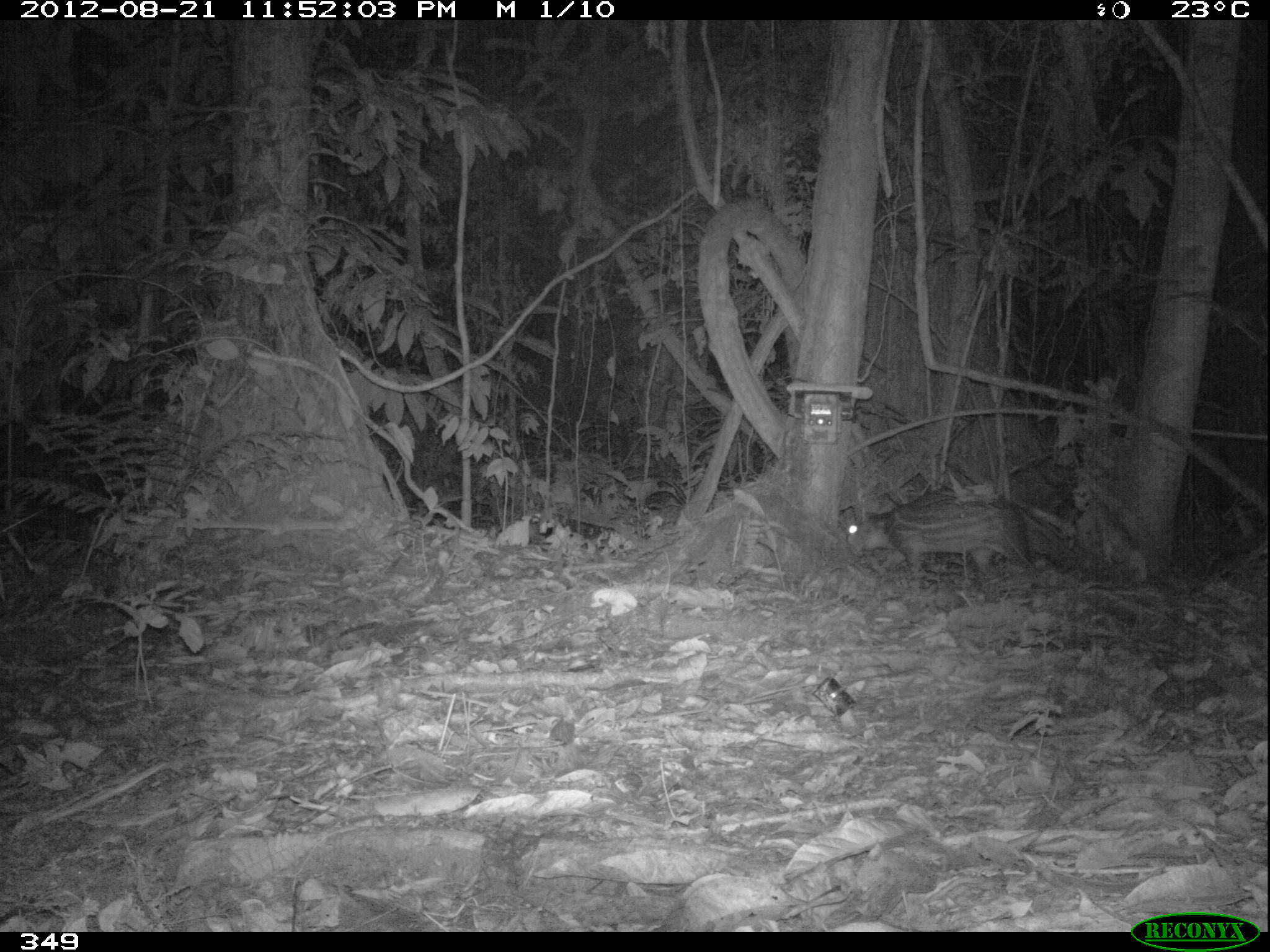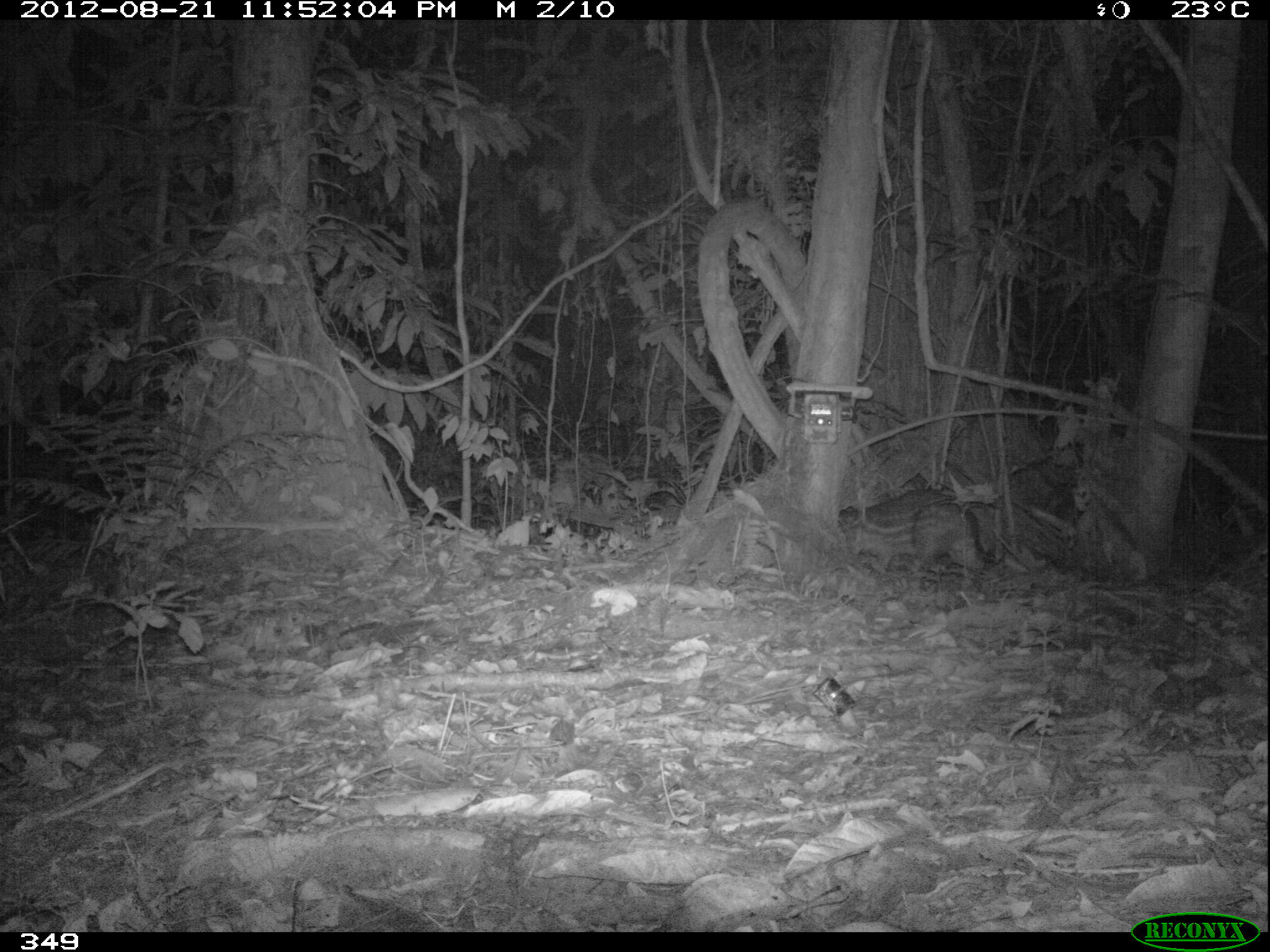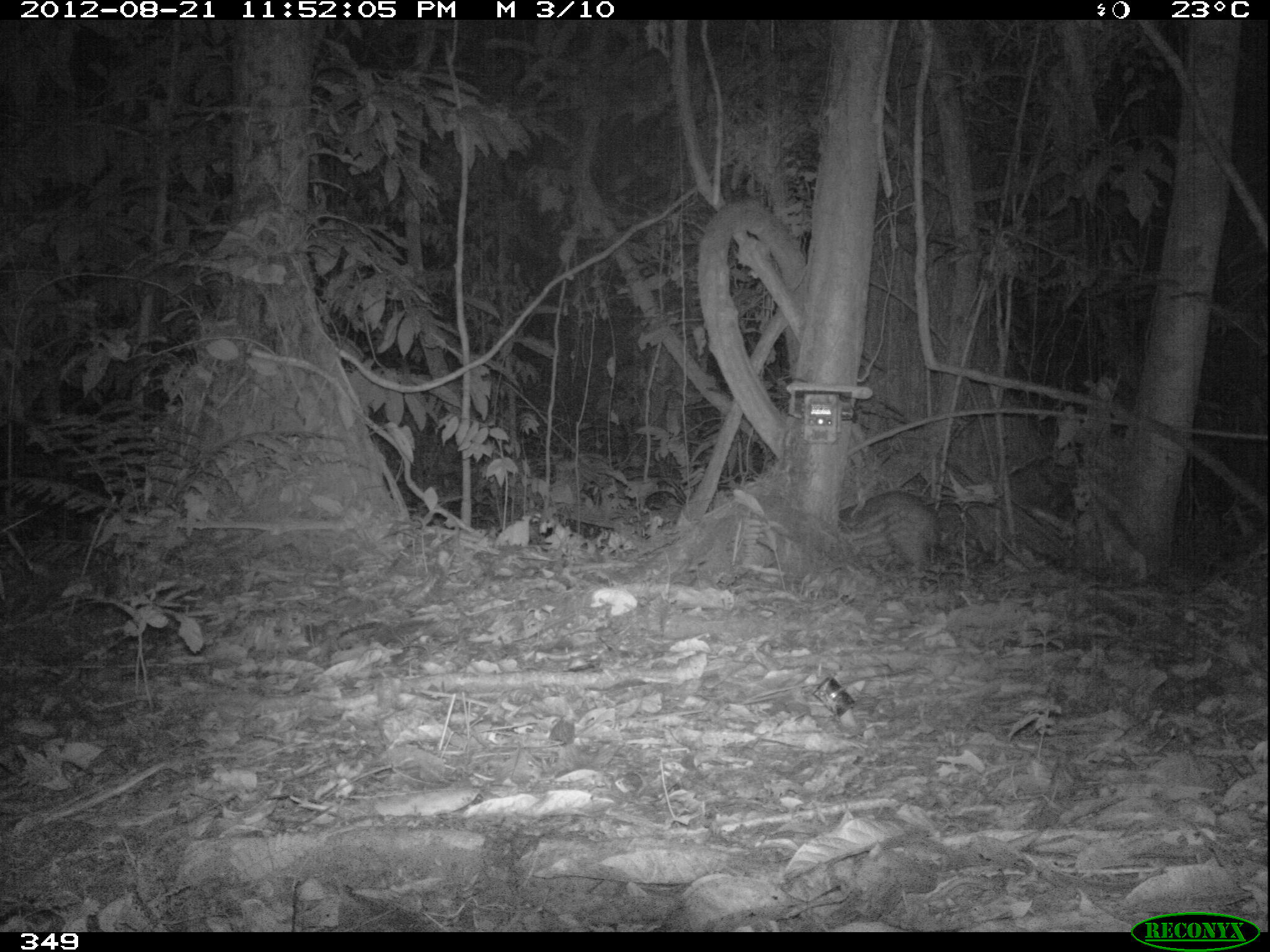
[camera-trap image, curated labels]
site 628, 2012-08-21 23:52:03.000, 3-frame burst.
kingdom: Animalia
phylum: Chordata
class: Mammalia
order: Rodentia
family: Cuniculidae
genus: Cuniculus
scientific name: Cuniculus paca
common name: spotted paca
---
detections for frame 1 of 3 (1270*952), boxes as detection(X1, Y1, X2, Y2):
cuniculus paca: detection(842, 484, 1038, 577)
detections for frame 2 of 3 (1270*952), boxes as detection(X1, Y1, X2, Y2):
cuniculus paca: detection(836, 487, 989, 579)